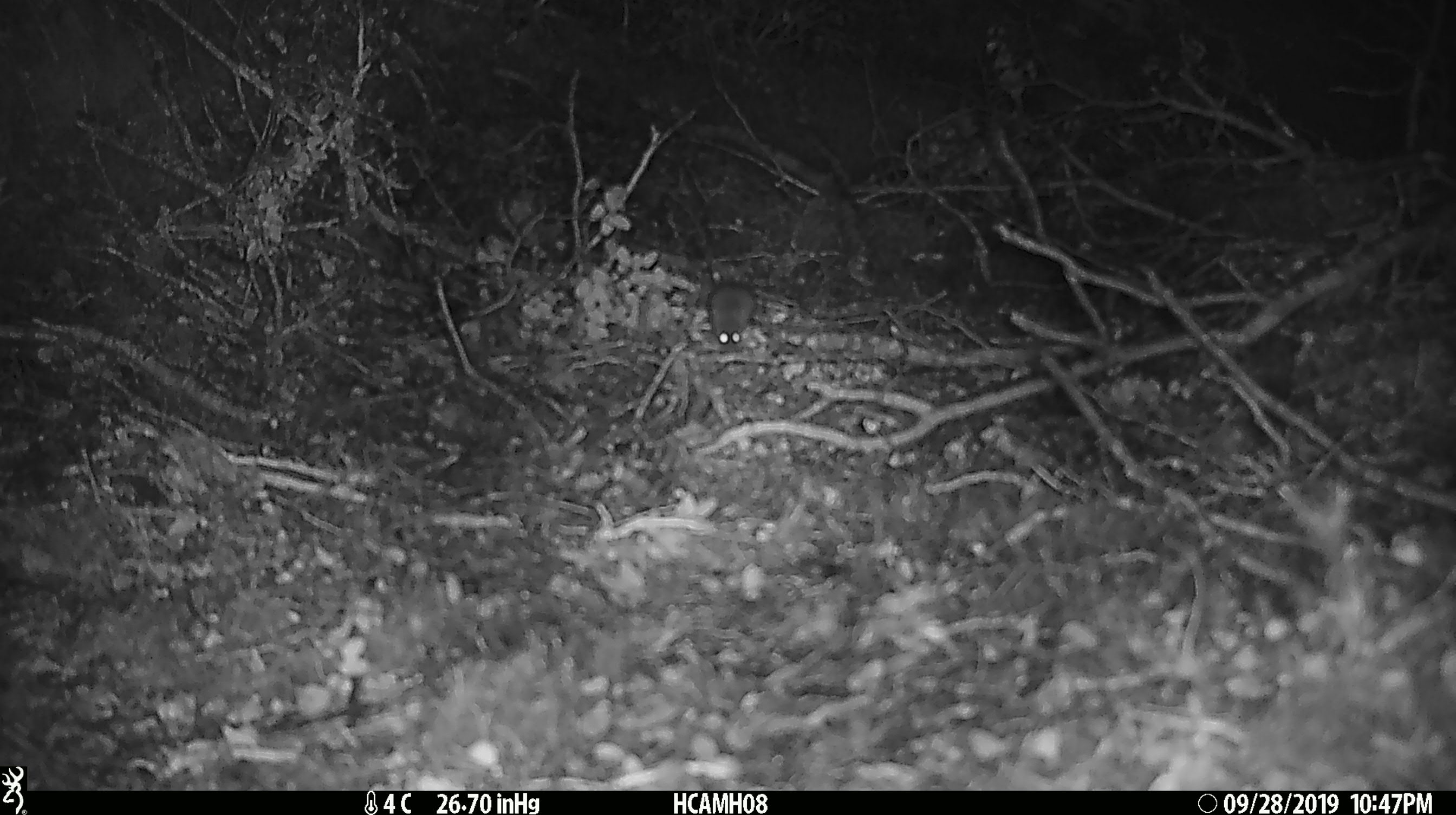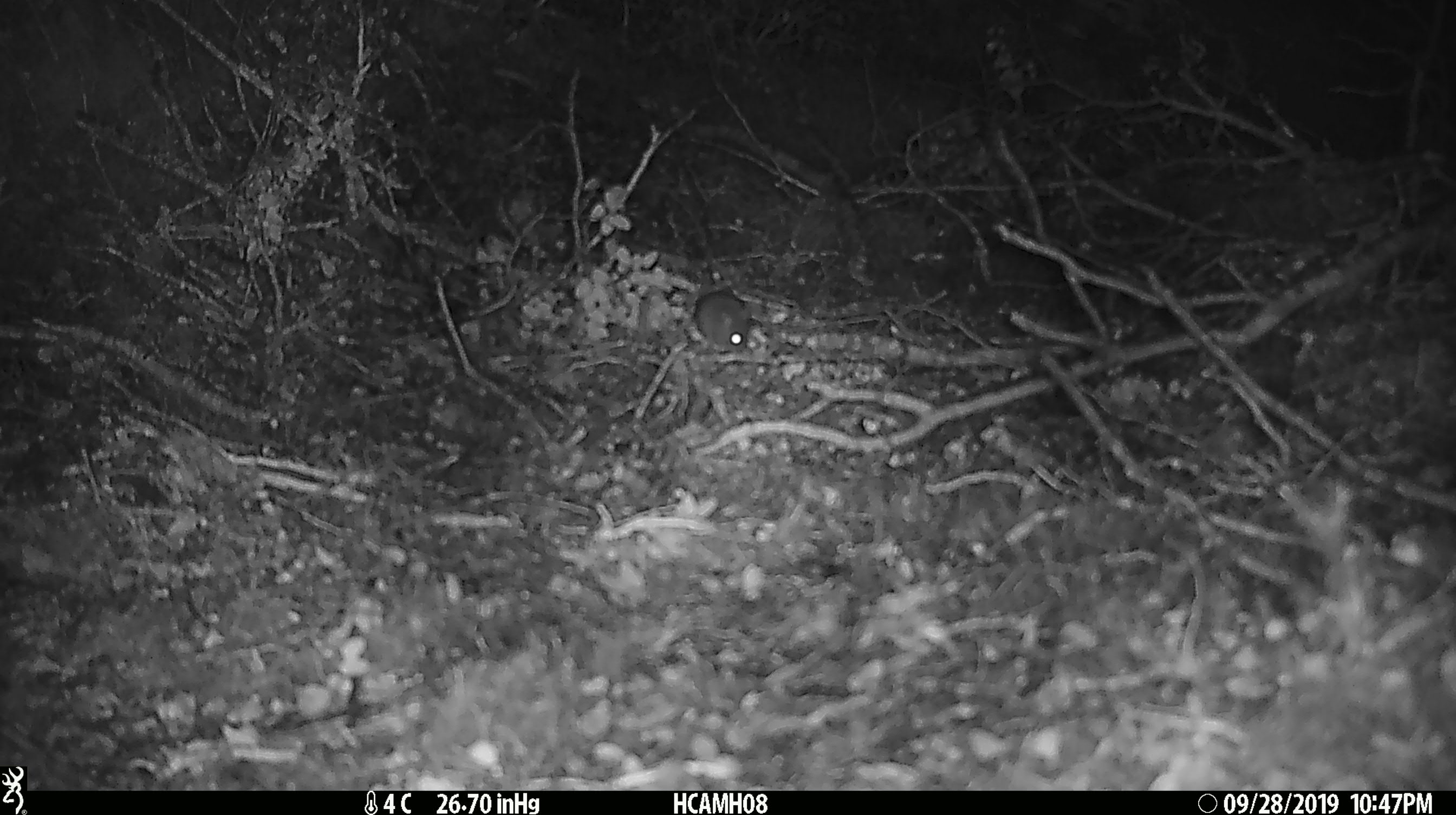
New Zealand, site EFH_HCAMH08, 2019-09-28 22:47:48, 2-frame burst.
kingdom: Animalia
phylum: Chordata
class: Mammalia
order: Rodentia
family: Muridae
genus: Mus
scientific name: Mus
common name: mouse